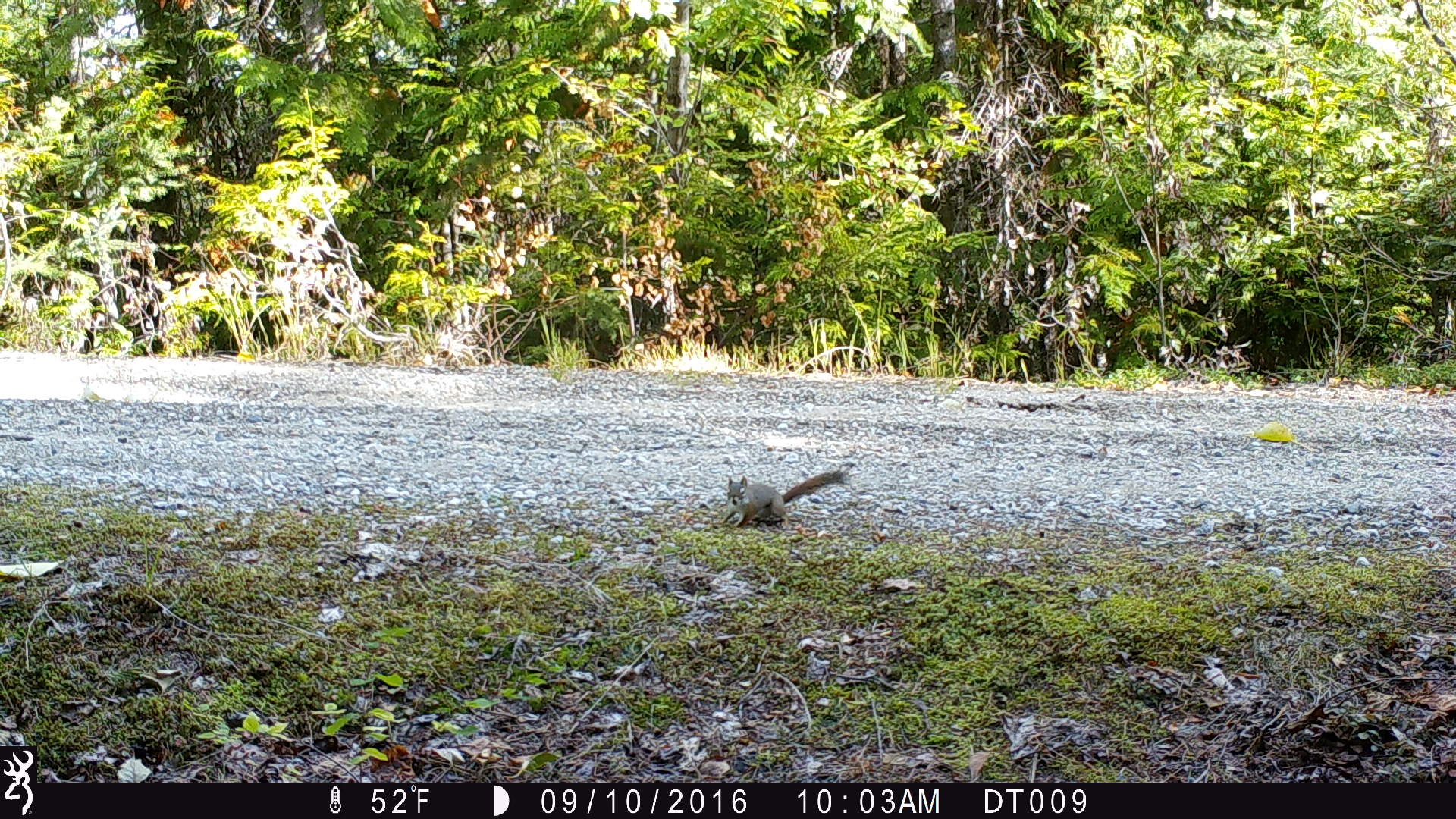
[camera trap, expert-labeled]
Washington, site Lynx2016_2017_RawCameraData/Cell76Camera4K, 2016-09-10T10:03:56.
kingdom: Animalia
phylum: Chordata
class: Mammalia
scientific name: Mammalia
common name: small mammal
Small mammal (Mammalia). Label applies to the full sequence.